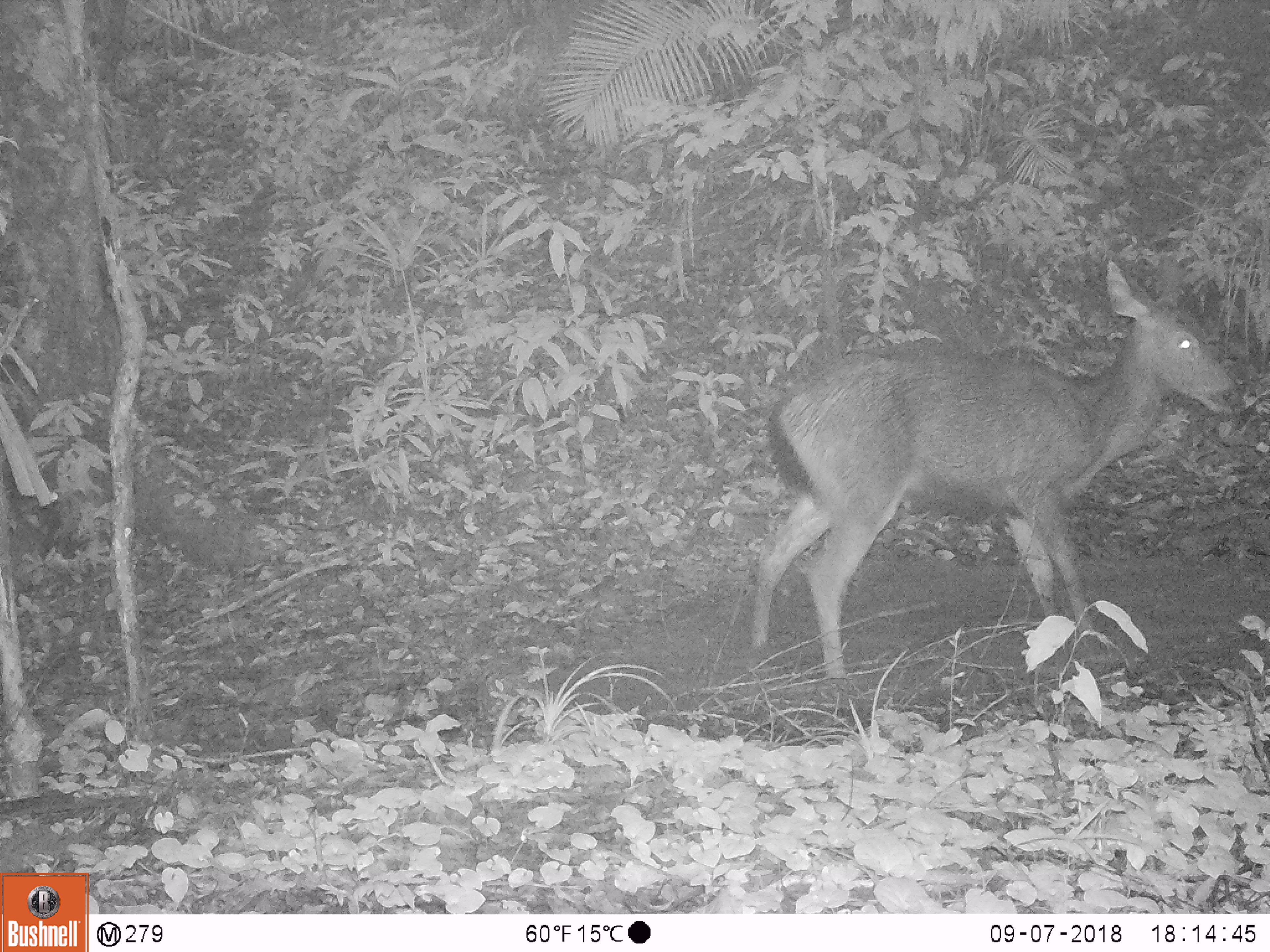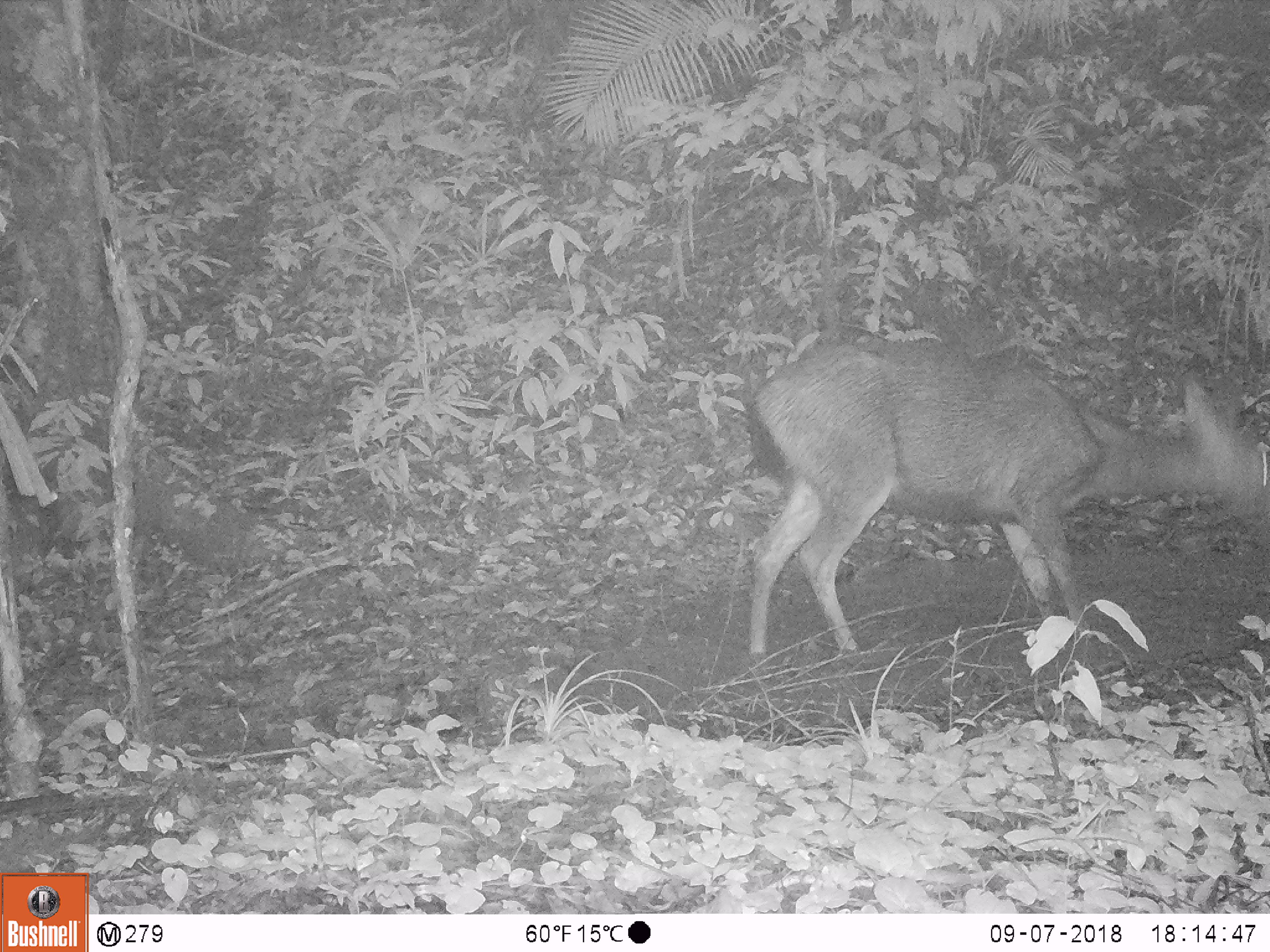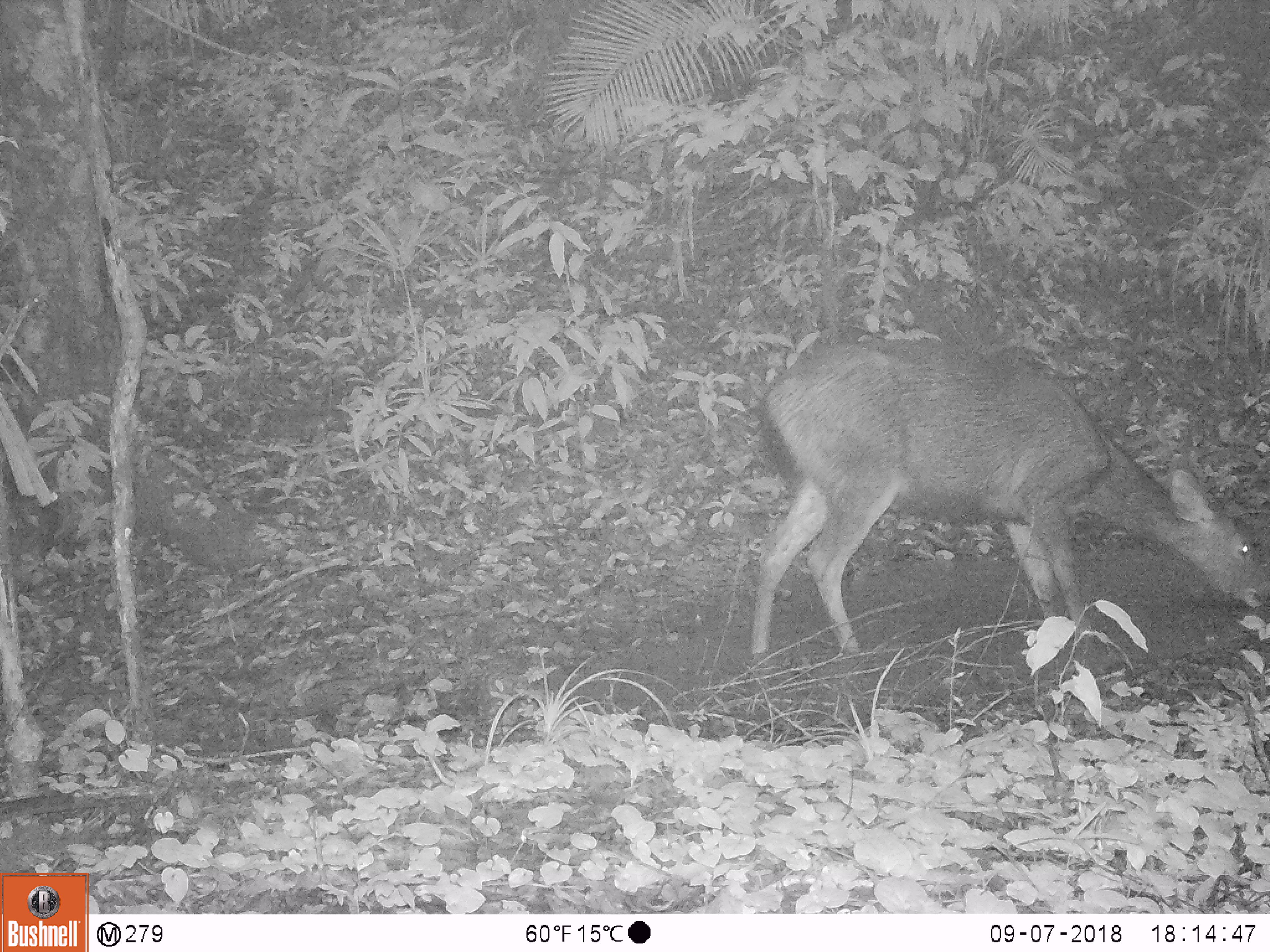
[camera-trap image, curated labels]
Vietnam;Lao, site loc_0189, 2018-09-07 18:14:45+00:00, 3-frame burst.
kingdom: Animalia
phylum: Chordata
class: Mammalia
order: Artiodactyla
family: Cervidae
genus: Rusa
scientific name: Rusa unicolor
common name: sambar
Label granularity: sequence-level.